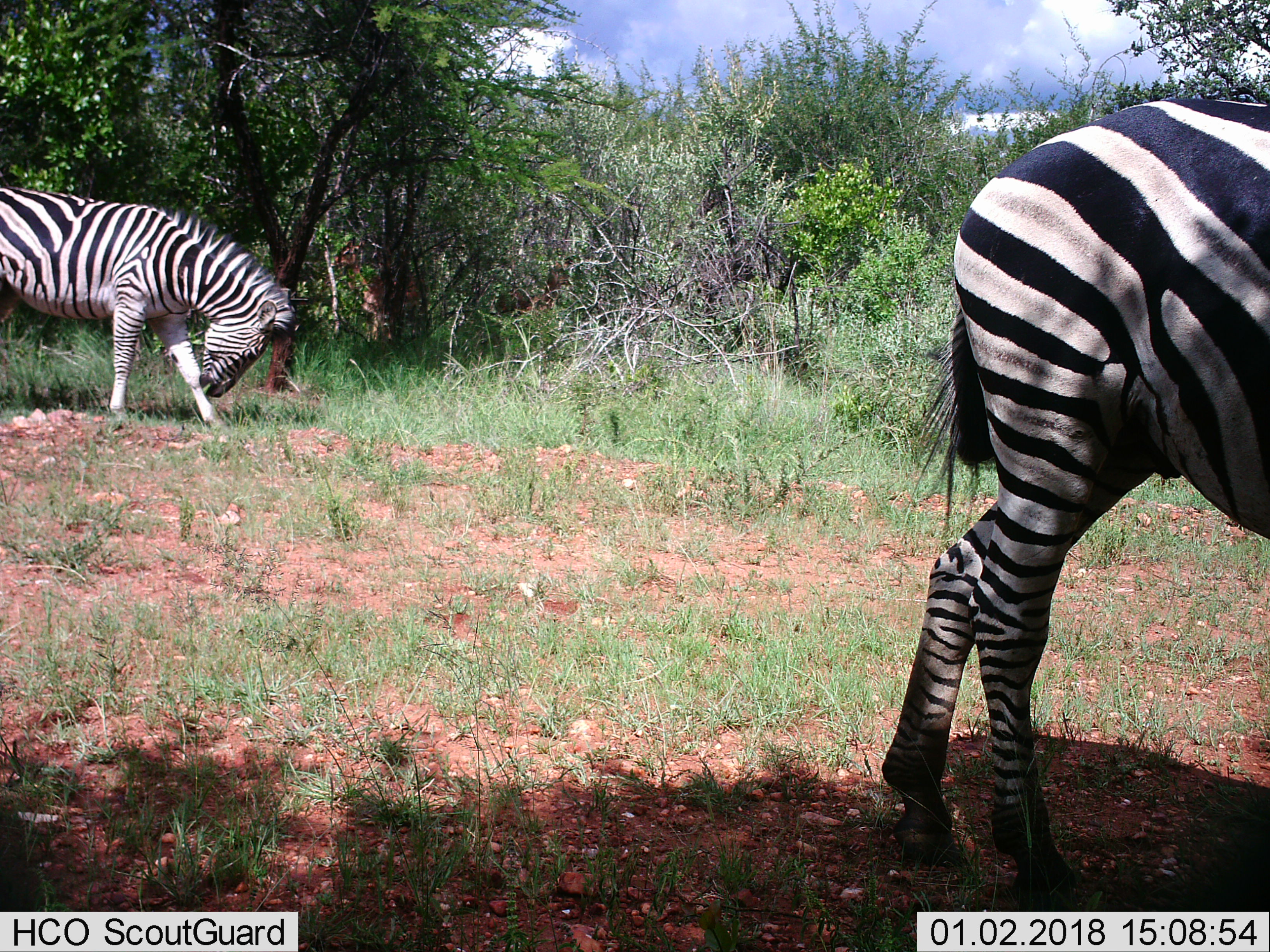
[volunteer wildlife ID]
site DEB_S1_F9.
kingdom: Animalia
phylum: Chordata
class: Mammalia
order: Perissodactyla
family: Equidae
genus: Equus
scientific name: Equus quagga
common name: plains zebra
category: zebraplains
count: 2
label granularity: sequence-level